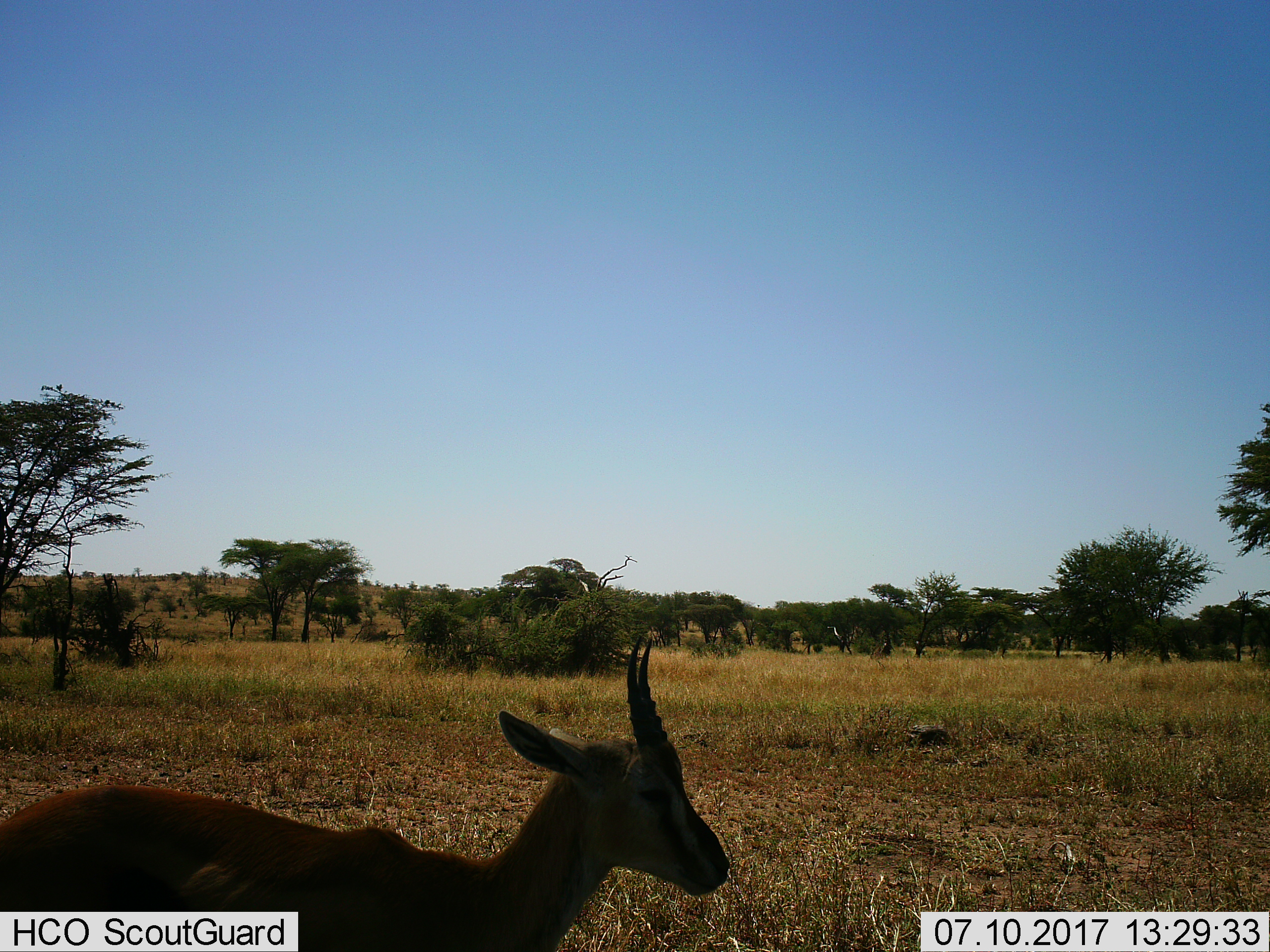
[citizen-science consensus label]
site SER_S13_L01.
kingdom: Animalia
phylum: Chordata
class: Mammalia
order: Artiodactyla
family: Bovidae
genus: Eudorcas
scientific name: Eudorcas thomsonii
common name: thomson's gazelle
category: gazellethomsons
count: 1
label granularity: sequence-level